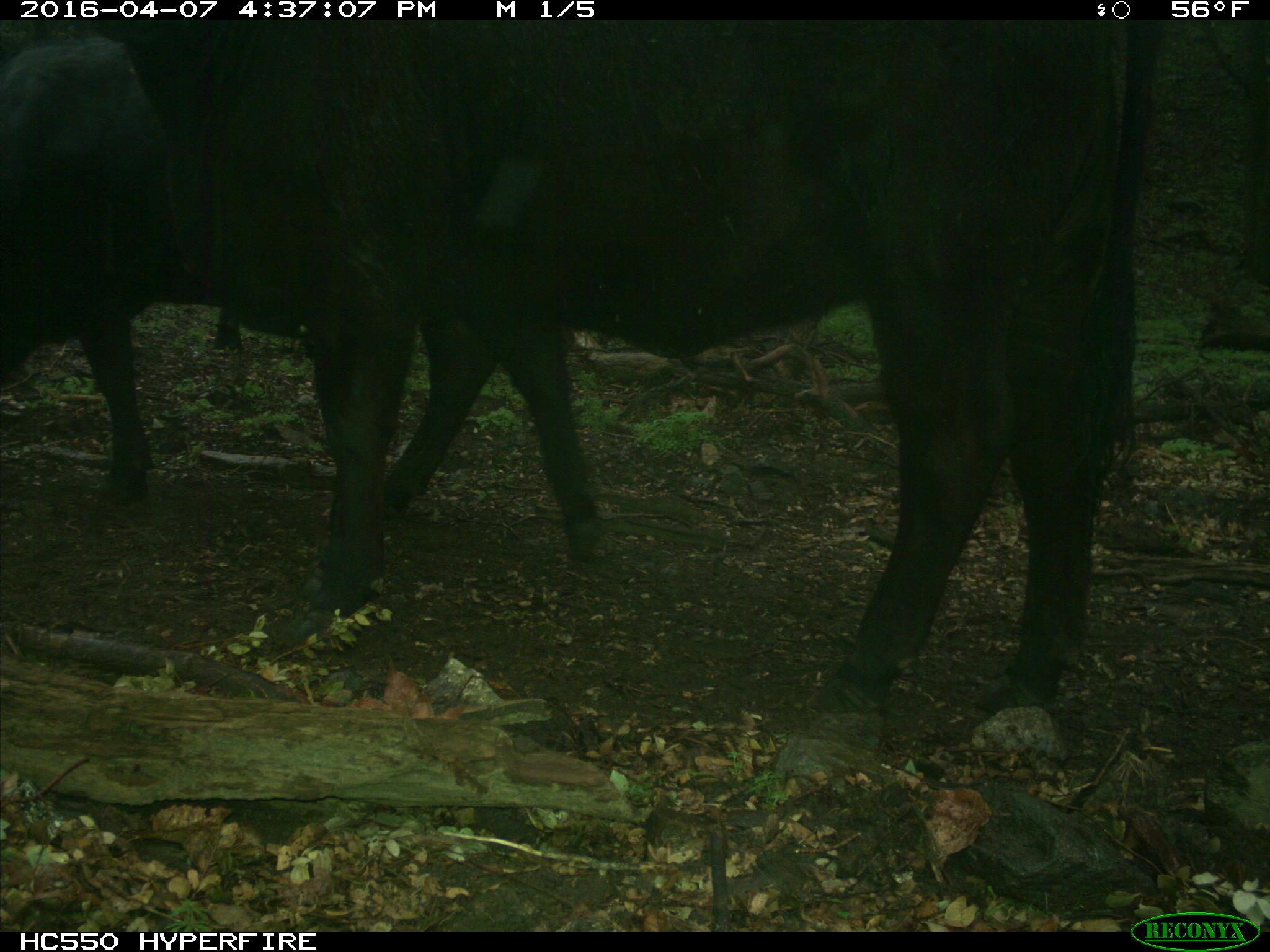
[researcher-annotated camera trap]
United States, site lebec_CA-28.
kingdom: Animalia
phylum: Chordata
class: Mammalia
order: Artiodactyla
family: Bovidae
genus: Bos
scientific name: Bos taurus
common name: domestic cow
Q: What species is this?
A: Bos taurus (domestic cow).